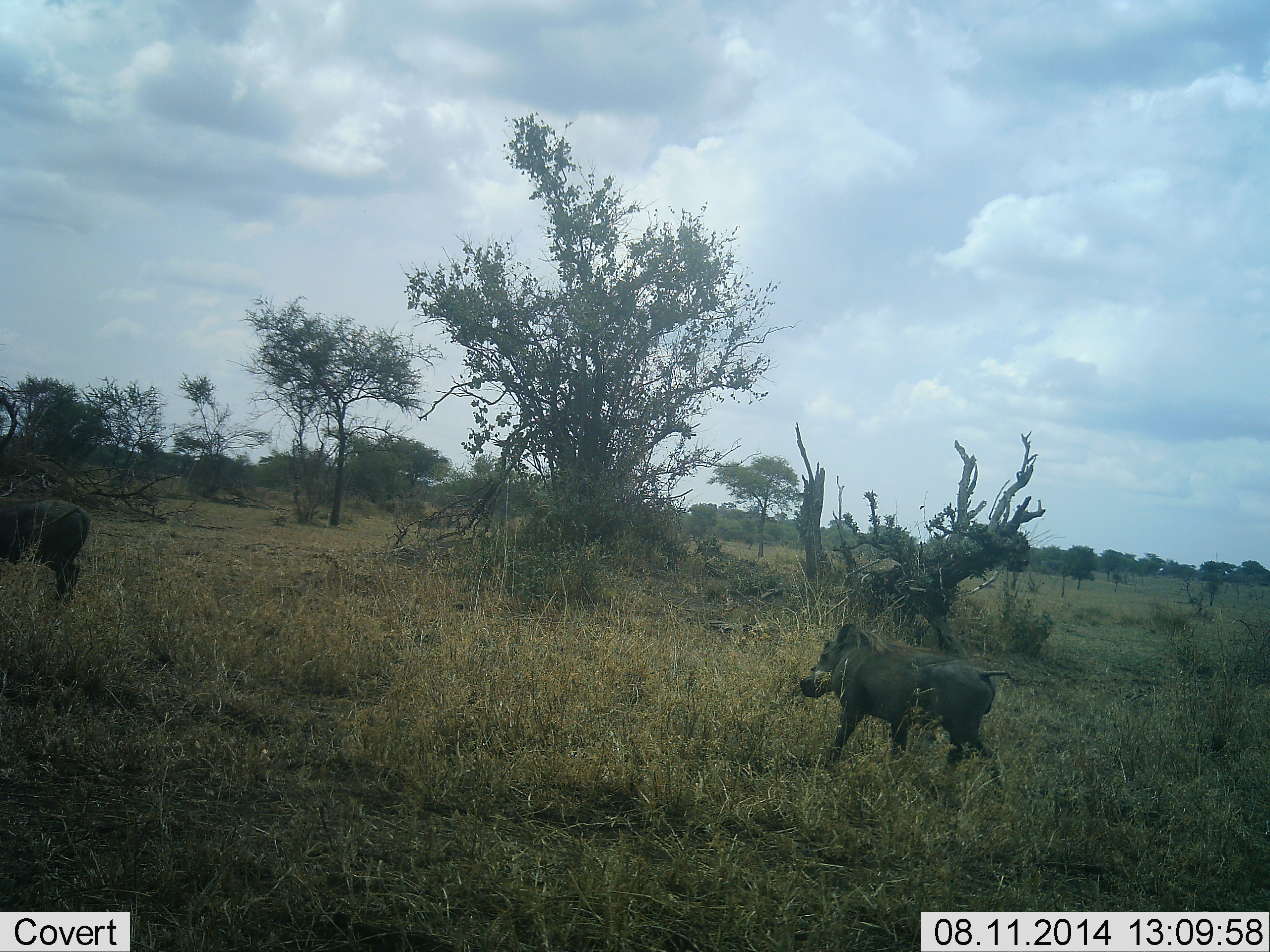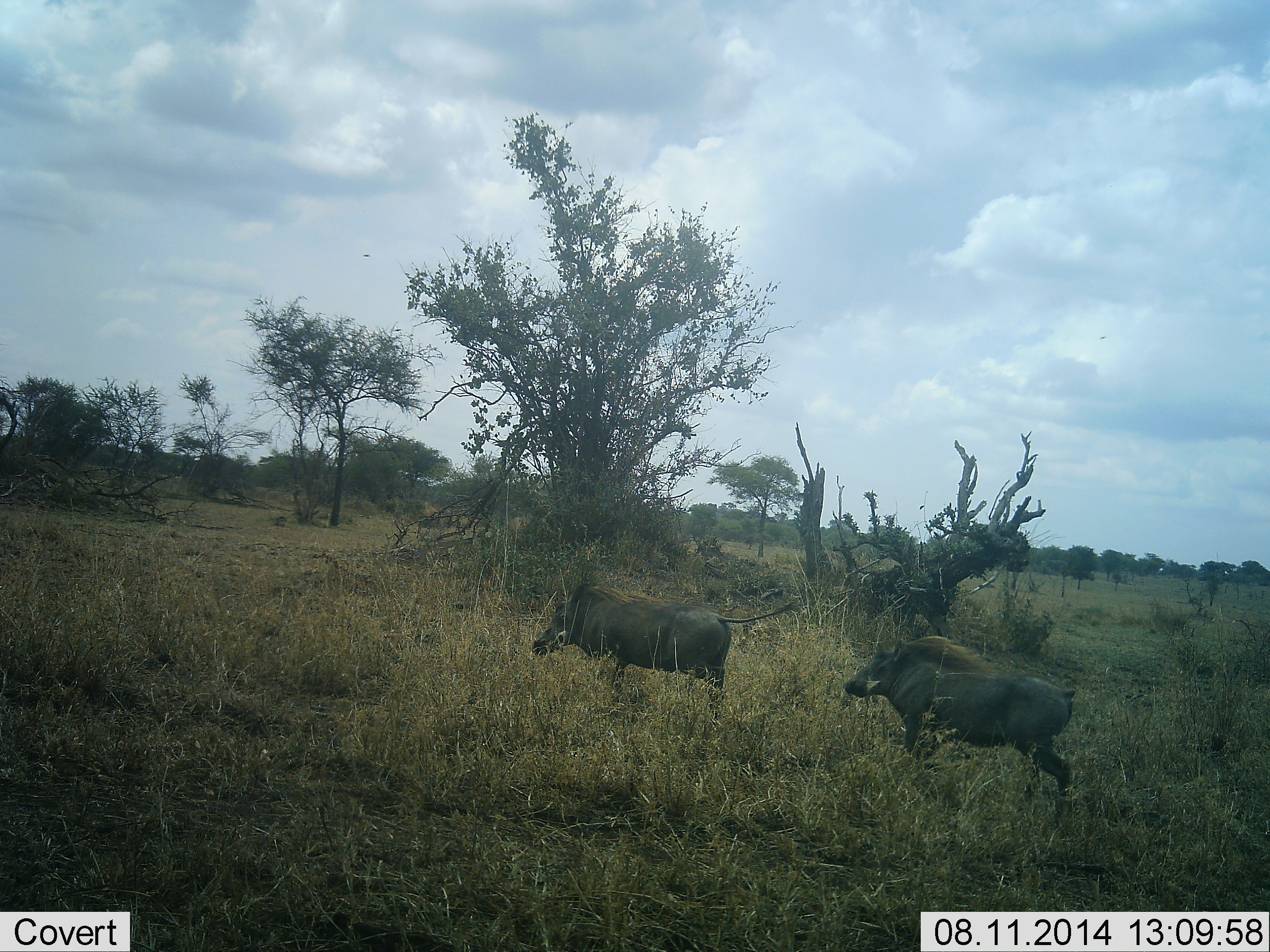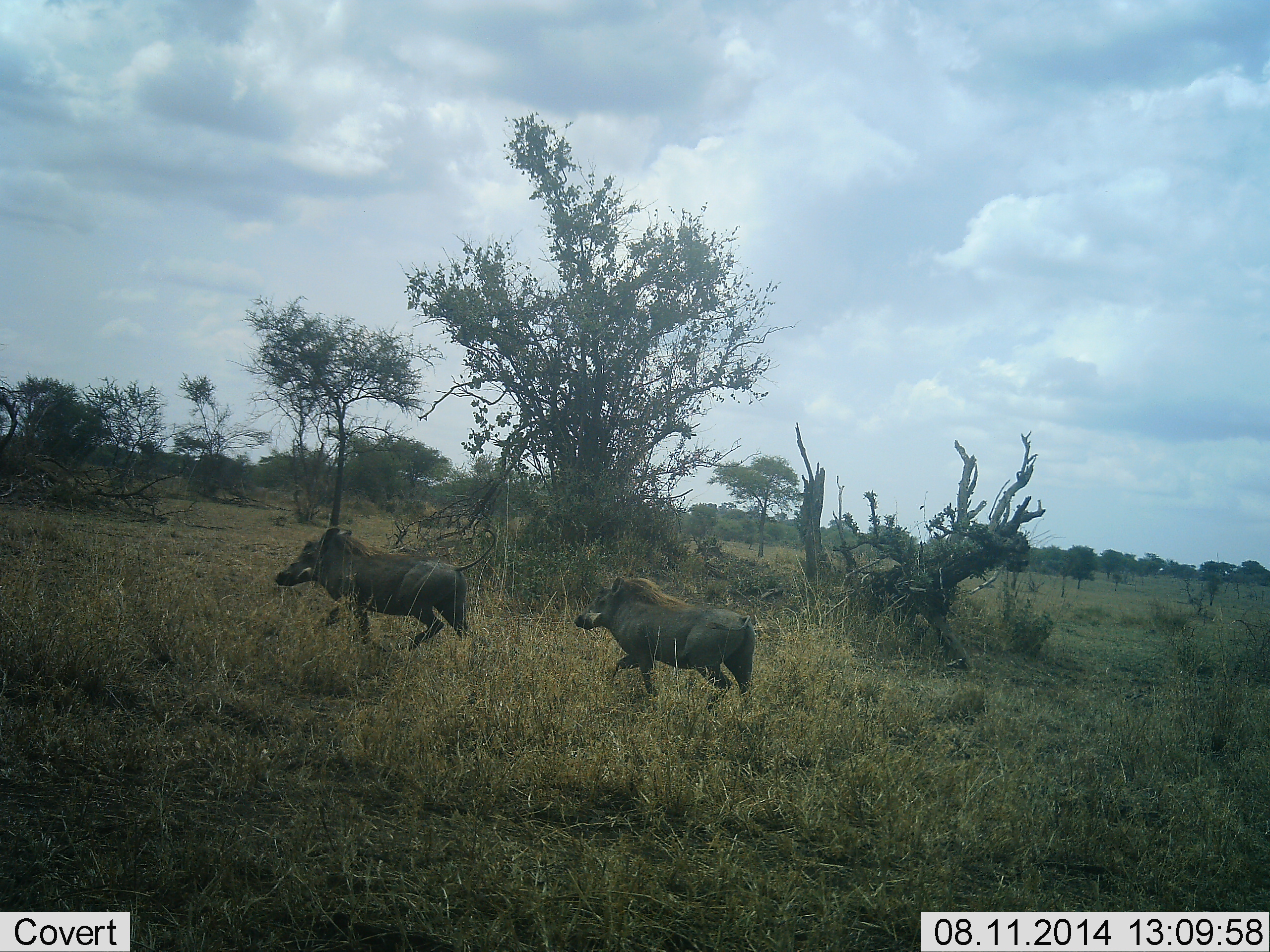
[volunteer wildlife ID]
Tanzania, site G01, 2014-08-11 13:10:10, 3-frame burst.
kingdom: Animalia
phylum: Chordata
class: Mammalia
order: Artiodactyla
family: Suidae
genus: Phacochoerus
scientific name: Phacochoerus africanus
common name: warthog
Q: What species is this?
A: Warthog (Phacochoerus africanus).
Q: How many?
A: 3.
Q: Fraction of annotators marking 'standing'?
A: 0%.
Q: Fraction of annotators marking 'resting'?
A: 0%.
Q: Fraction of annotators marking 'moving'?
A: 100%.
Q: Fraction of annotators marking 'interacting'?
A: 0%.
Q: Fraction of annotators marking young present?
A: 0%.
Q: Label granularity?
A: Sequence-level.